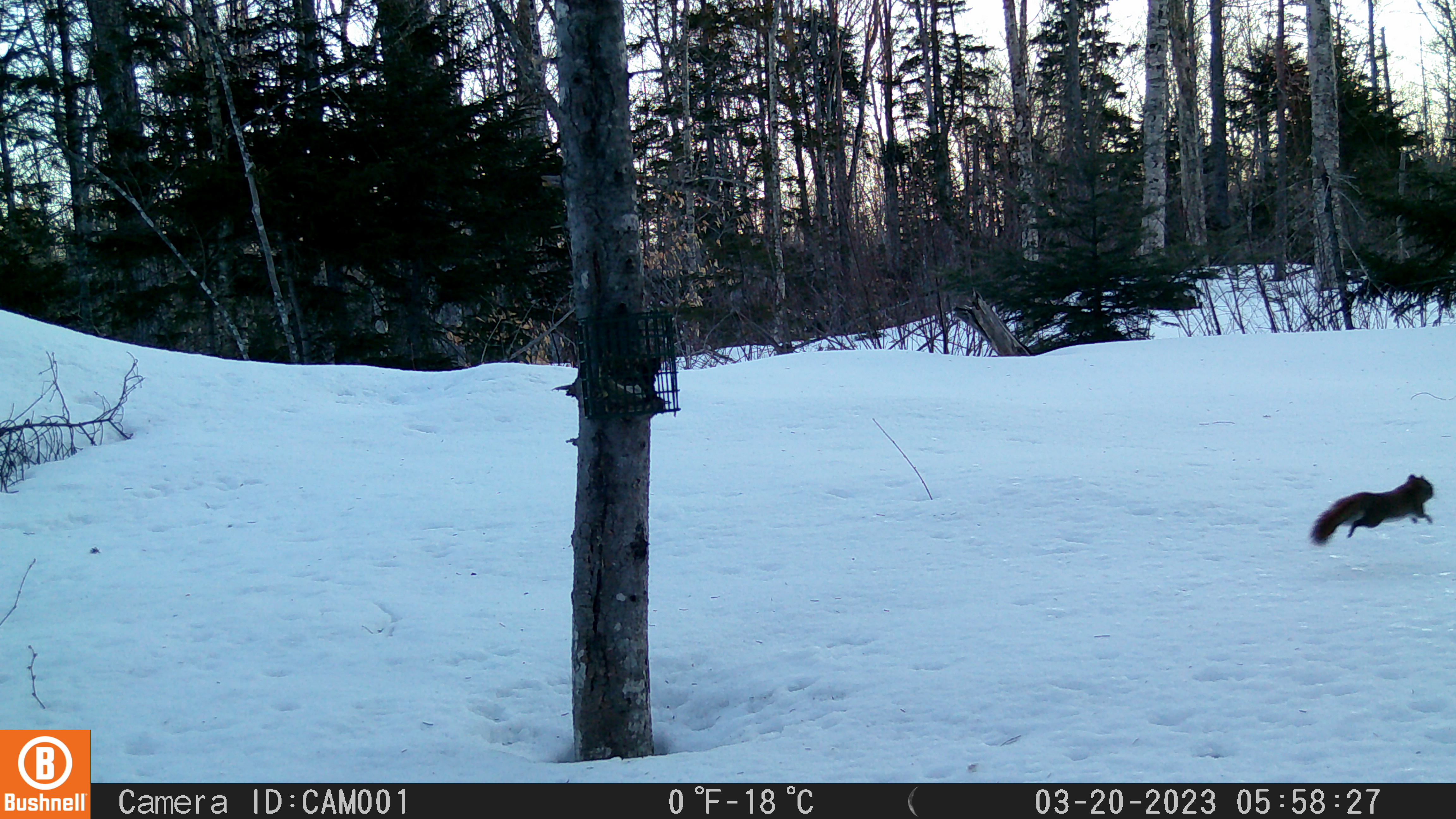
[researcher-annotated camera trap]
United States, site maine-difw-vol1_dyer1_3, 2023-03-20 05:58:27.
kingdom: Animalia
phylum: Chordata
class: Mammalia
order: Rodentia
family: Sciuridae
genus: Tamiasciurus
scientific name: Tamiasciurus hudsonicus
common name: red squirrel